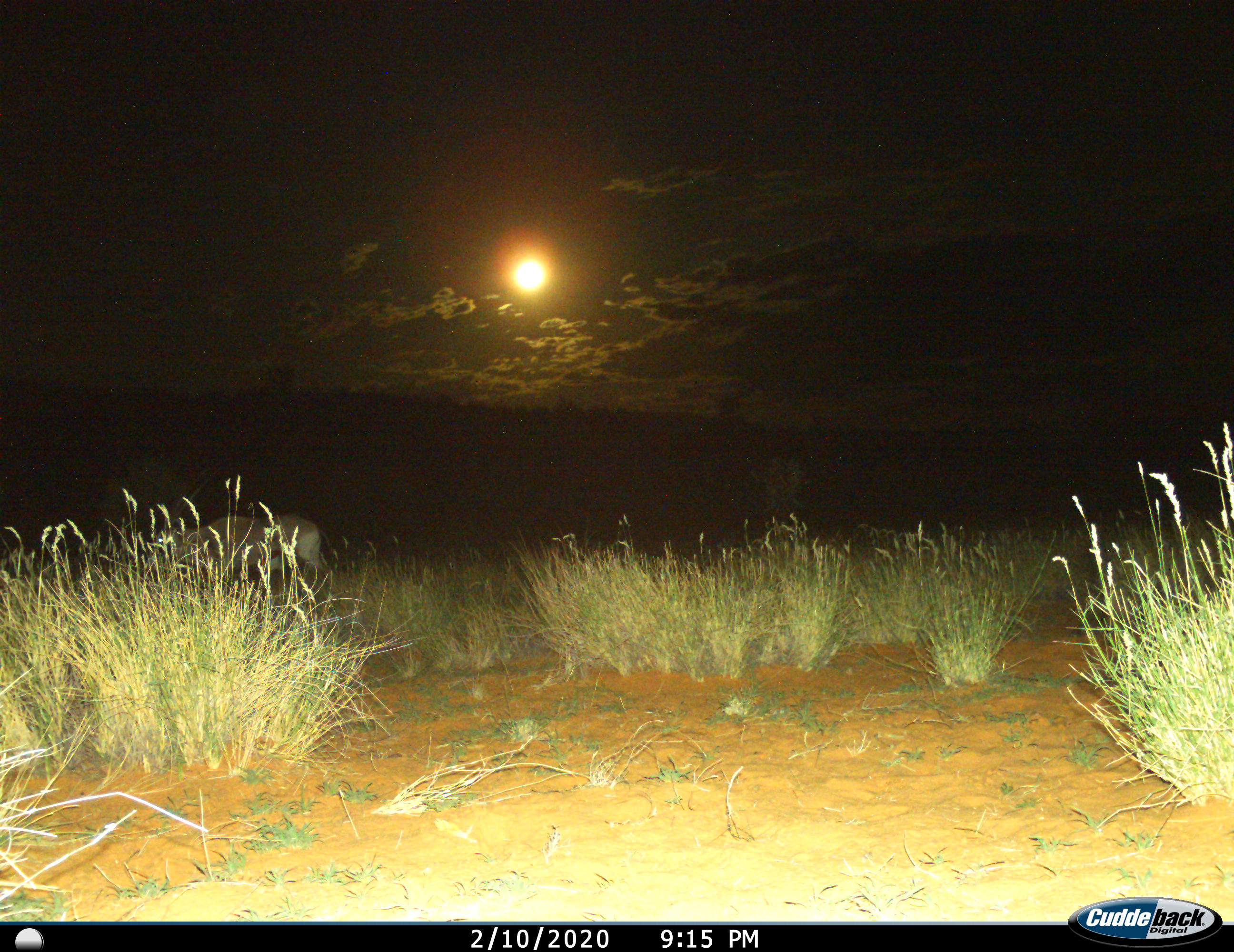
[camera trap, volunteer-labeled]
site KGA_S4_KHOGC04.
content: unidentified animal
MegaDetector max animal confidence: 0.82